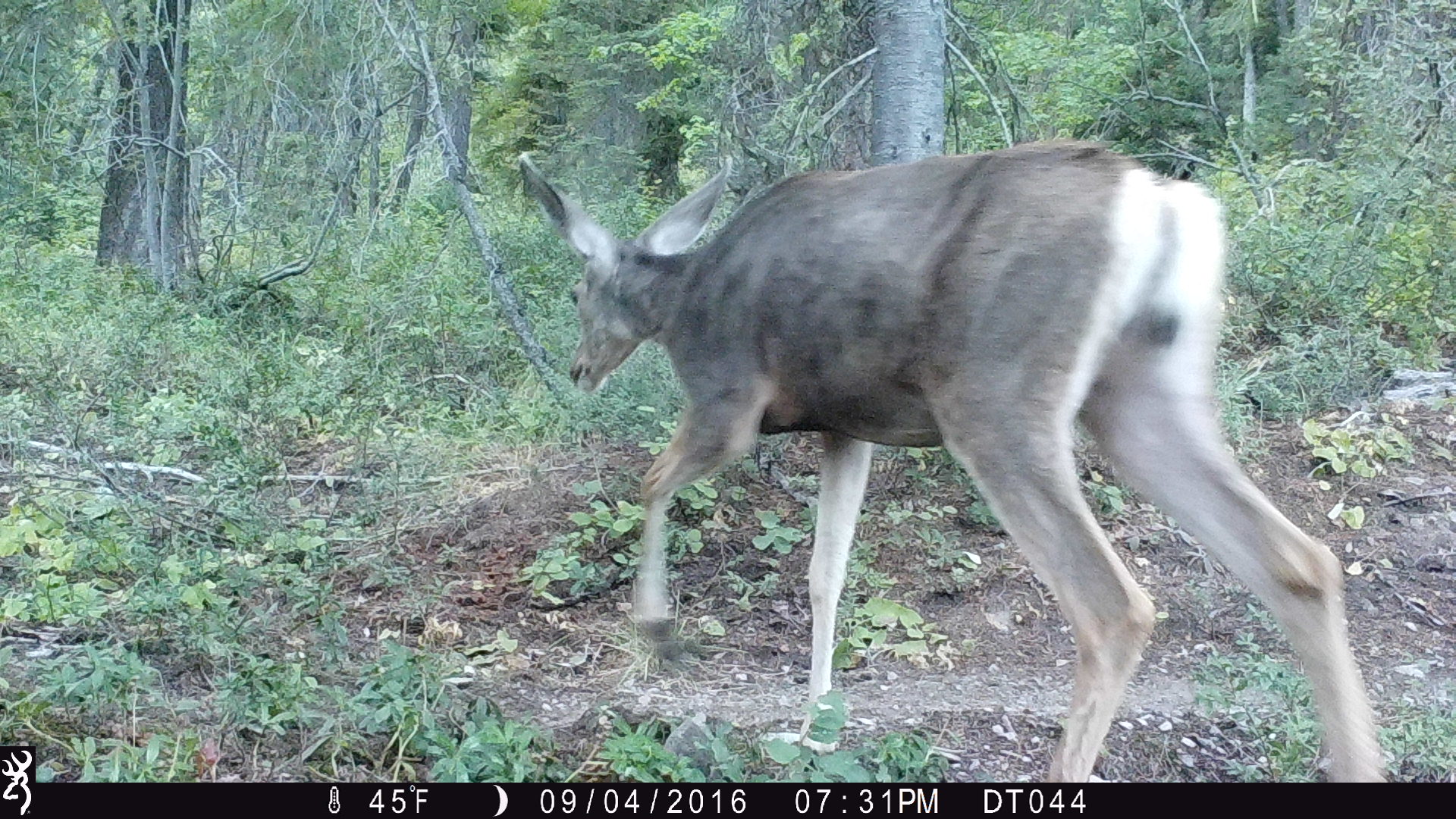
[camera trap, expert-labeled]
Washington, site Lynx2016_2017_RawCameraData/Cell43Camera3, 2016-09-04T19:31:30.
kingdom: Animalia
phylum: Chordata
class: Mammalia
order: Artiodactyla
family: Cervidae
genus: Odocoileus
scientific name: Odocoileus hemionus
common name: mule deer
Odocoileus hemionus (mule deer). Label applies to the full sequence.